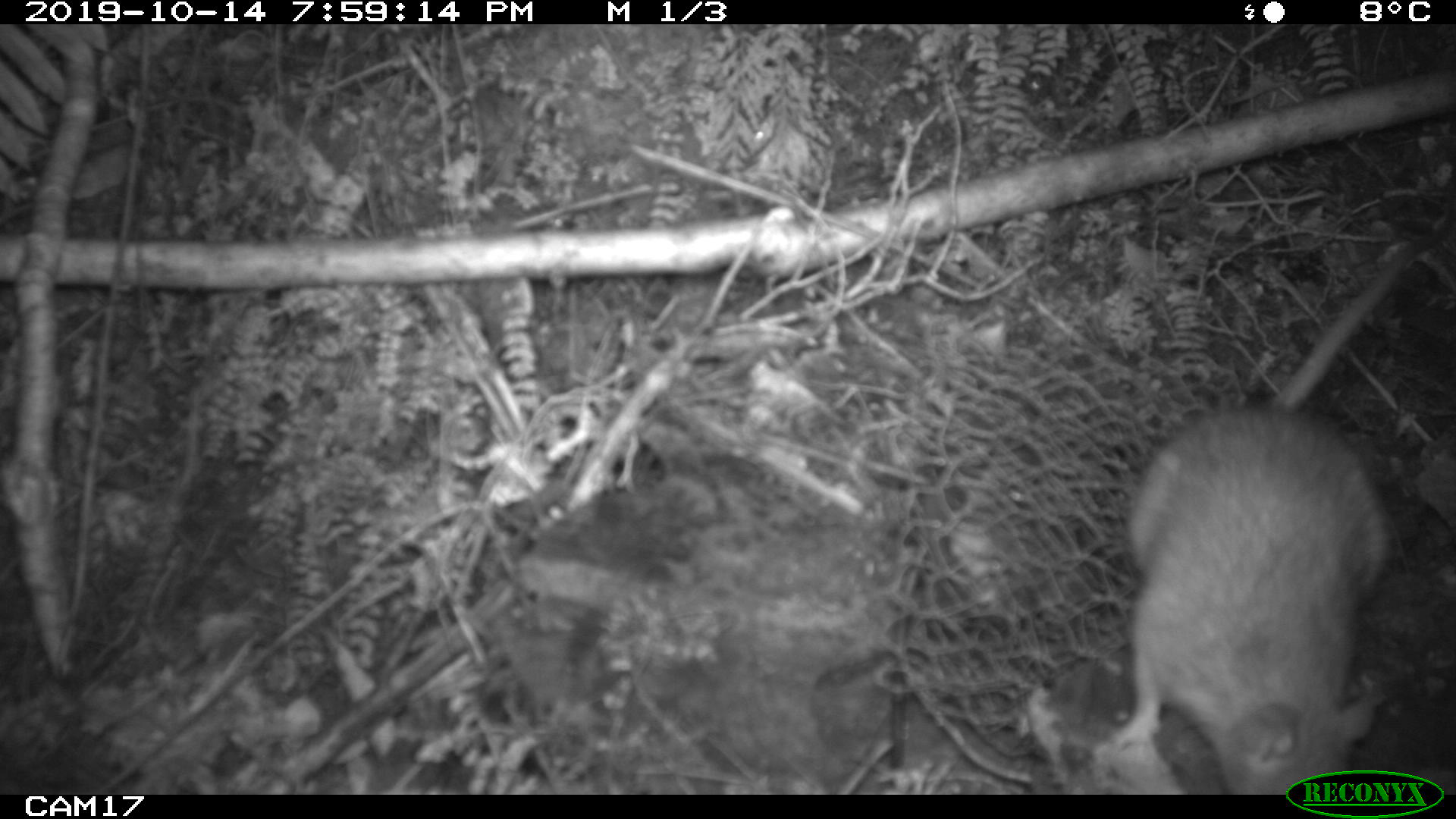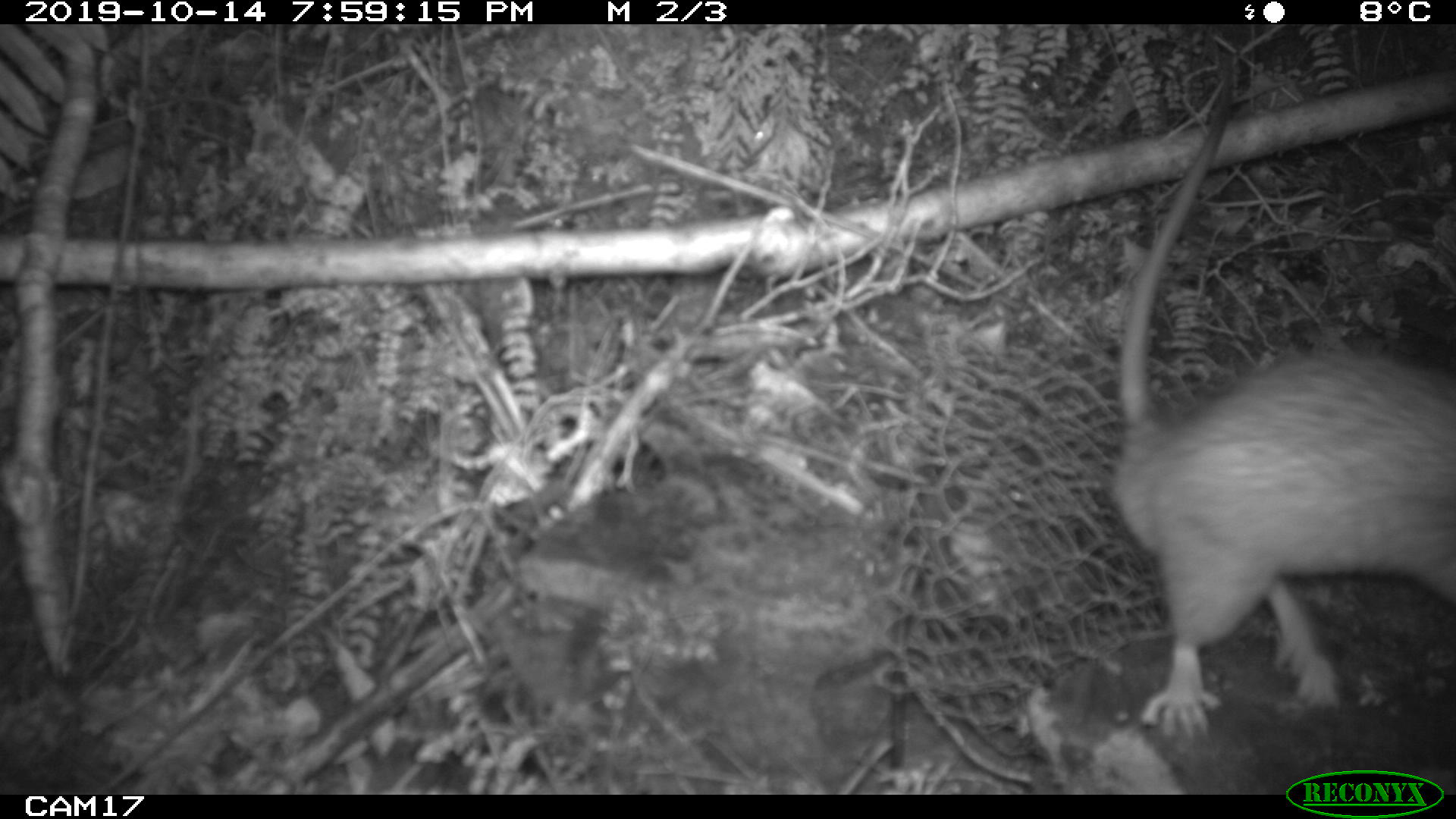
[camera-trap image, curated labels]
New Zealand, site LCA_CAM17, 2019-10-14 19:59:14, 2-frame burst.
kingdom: Animalia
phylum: Chordata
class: Mammalia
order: Rodentia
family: Muridae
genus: Rattus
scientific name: Rattus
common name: rat